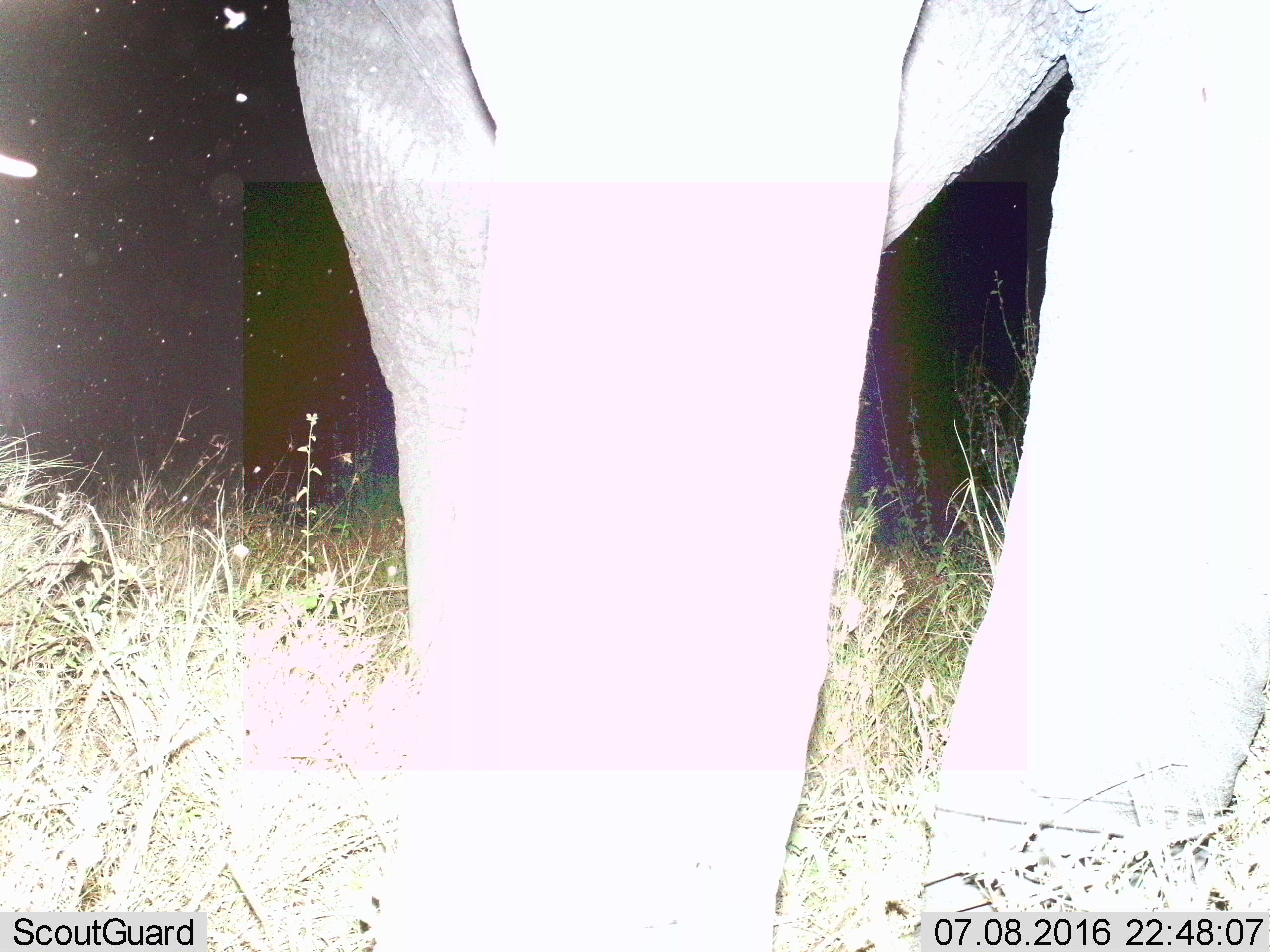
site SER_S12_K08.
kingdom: Animalia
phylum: Chordata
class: Mammalia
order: Proboscidea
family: Elephantidae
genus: Loxodonta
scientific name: Loxodonta africana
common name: african bush elephant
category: elephant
Elephant (african bush elephant) (Loxodonta africana), count 1. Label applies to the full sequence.